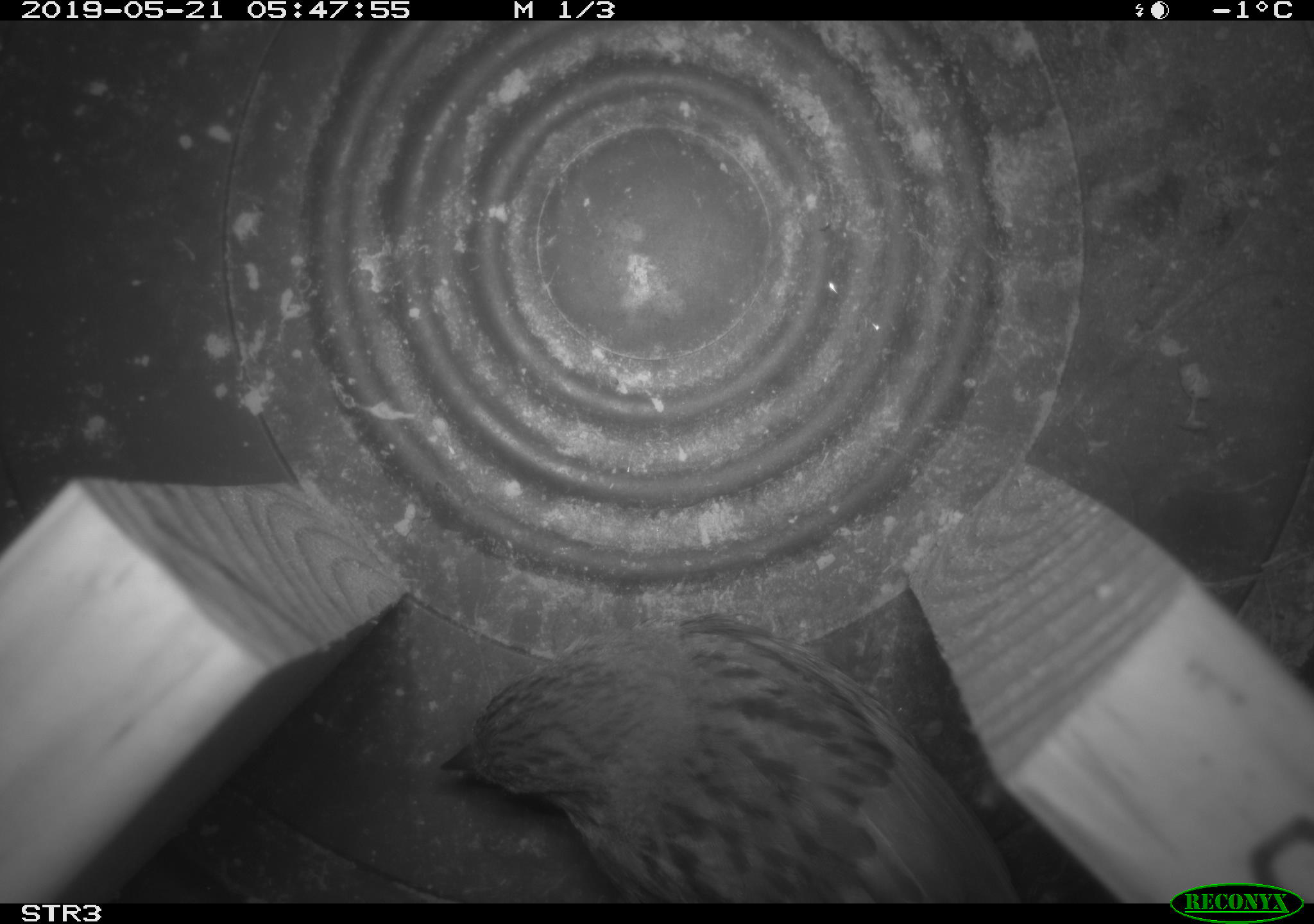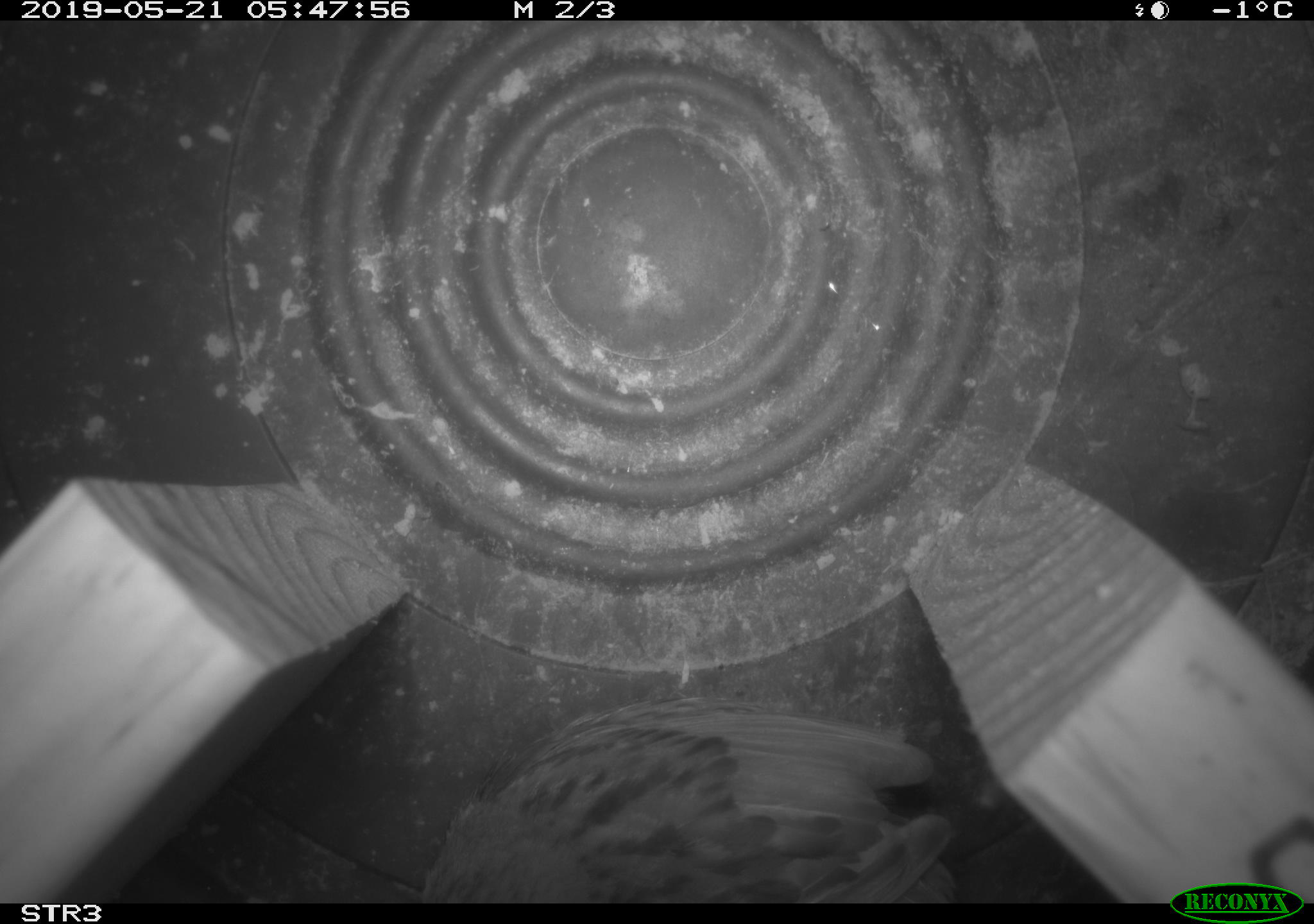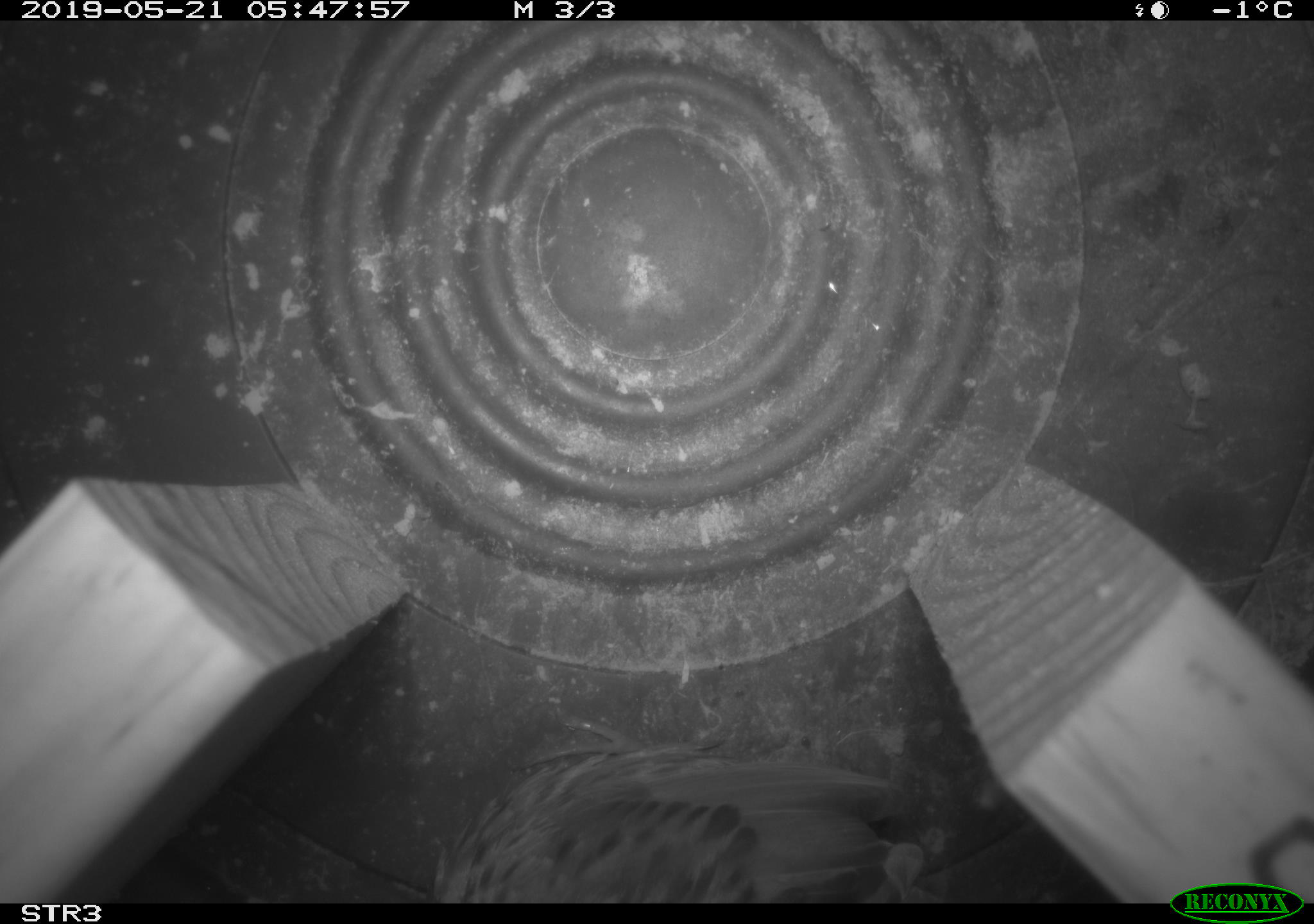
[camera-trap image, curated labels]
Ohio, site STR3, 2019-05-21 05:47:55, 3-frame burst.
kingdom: Animalia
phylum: Chordata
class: Aves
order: Passeriformes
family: Passerellidae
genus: Melospiza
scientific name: Melospiza melodia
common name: song sparrow